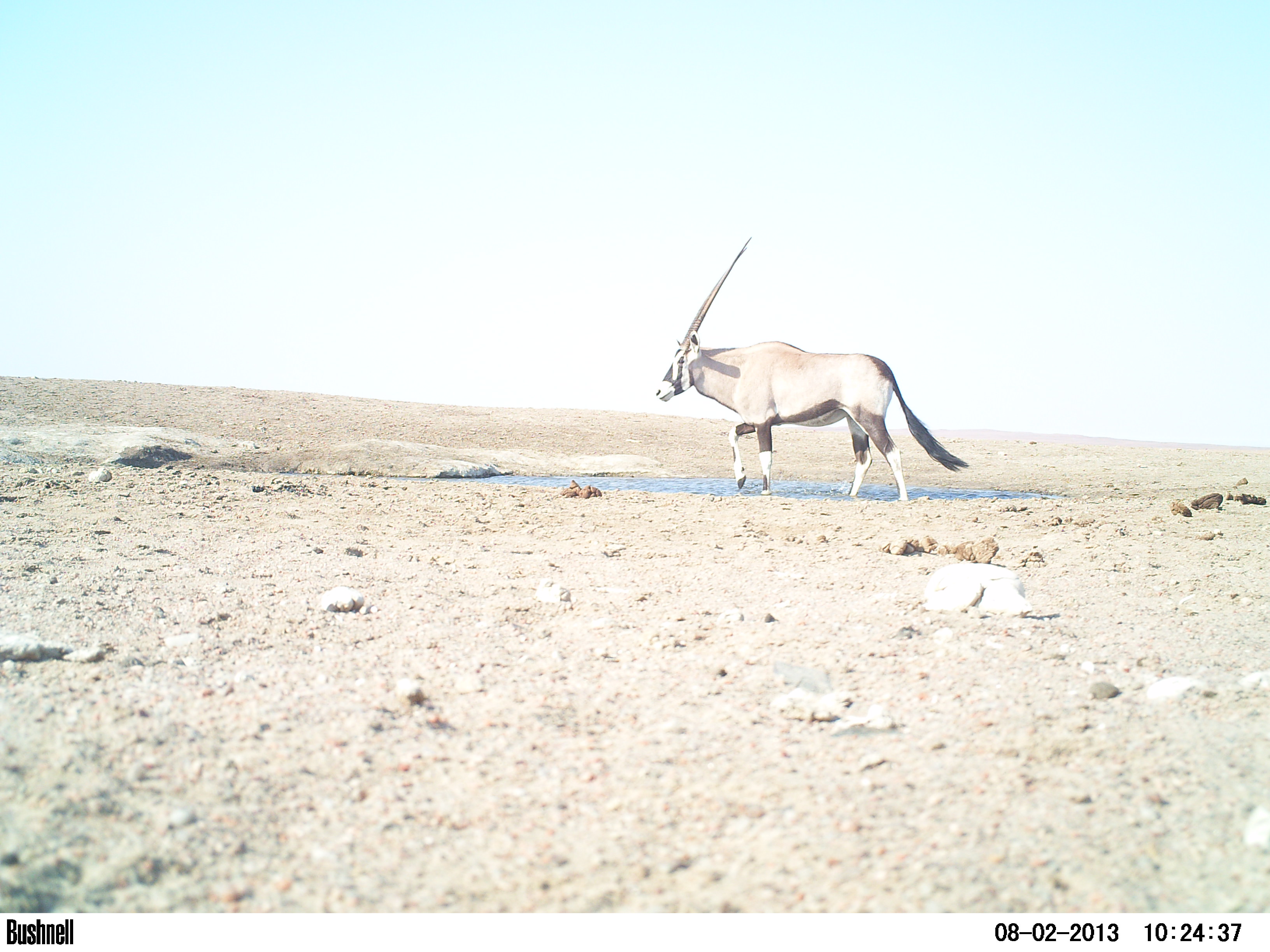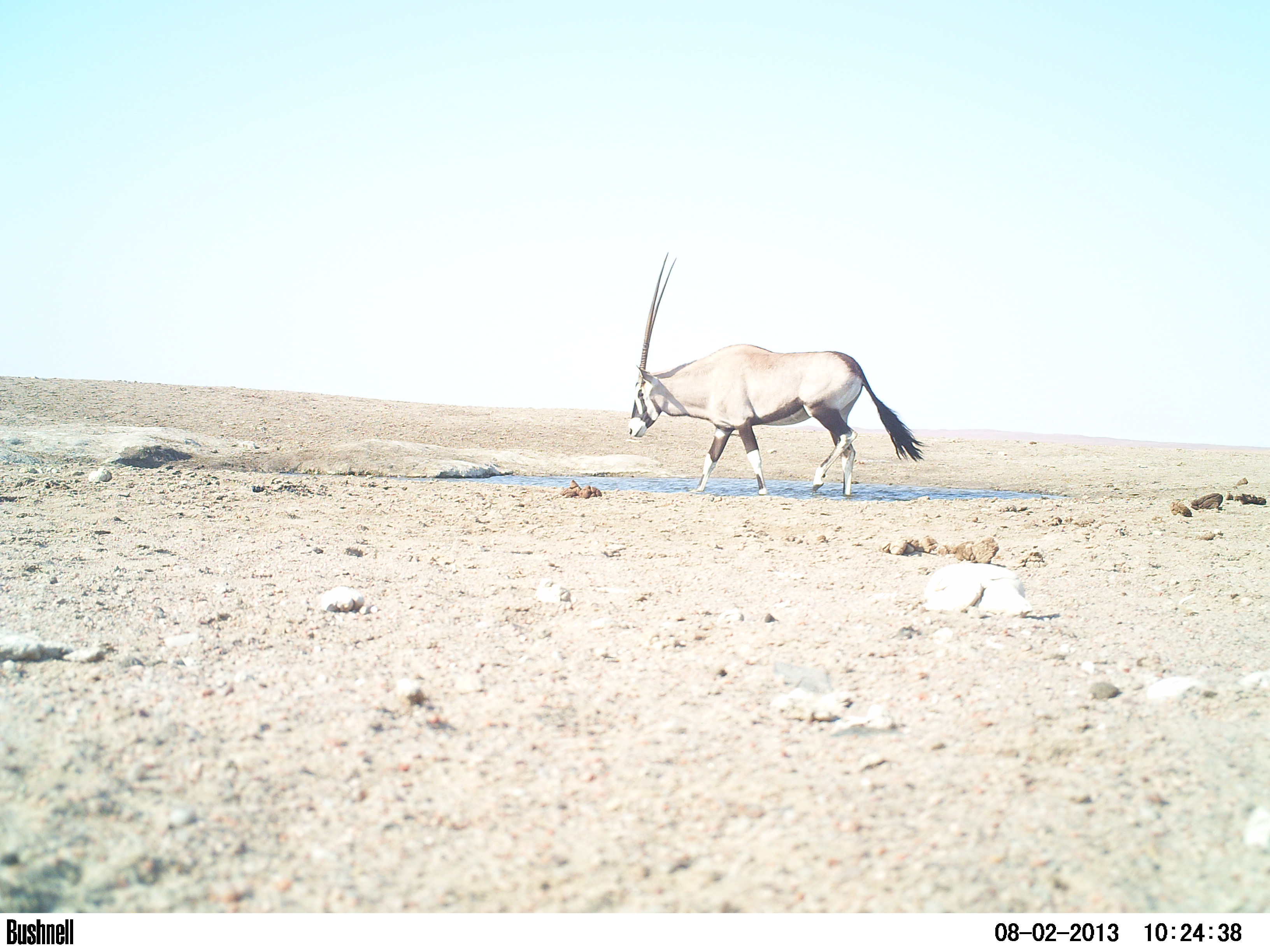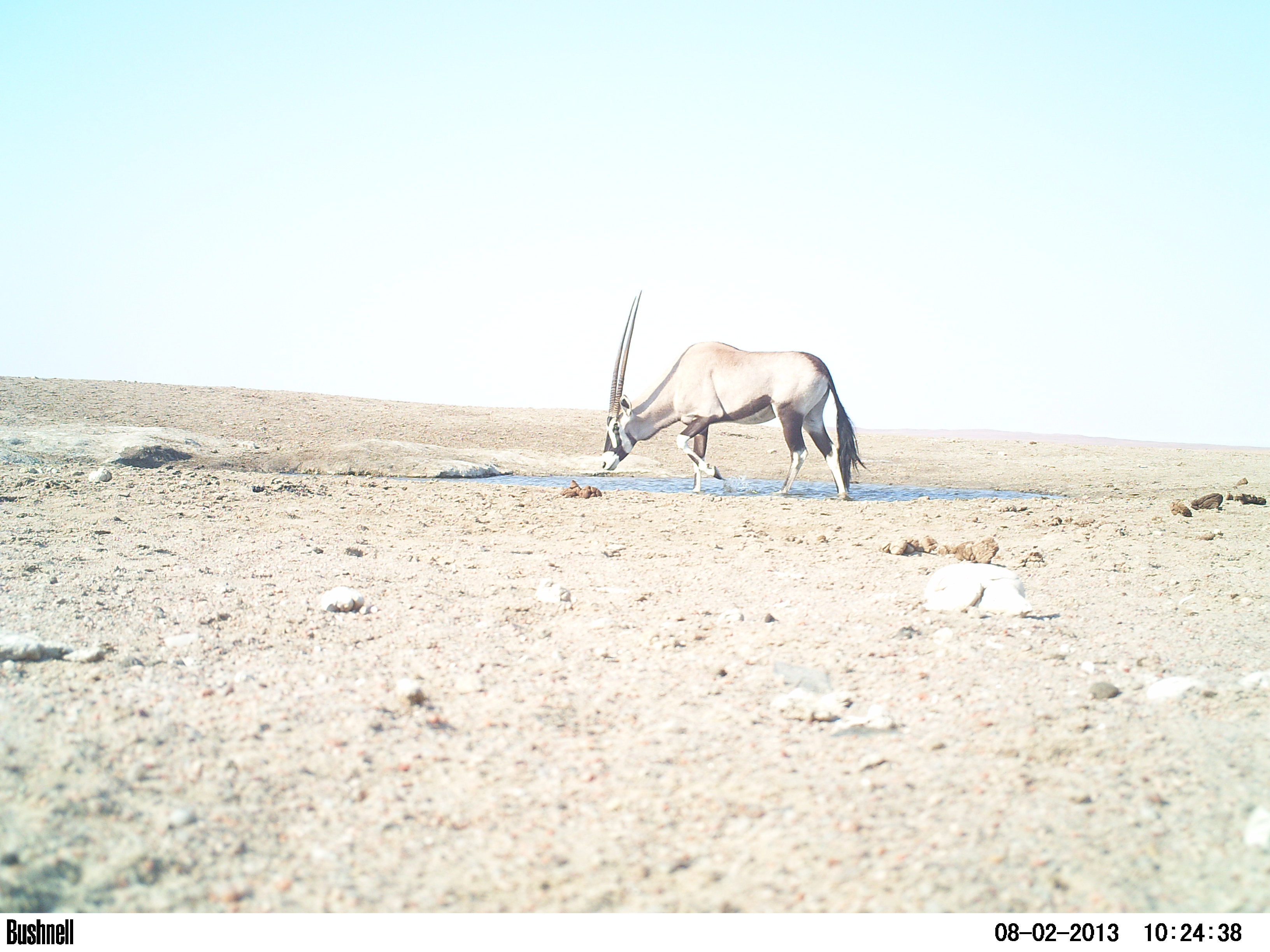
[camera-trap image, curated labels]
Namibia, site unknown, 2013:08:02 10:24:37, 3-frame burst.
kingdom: Animalia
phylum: Chordata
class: Mammalia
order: Artiodactyla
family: Bovidae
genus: Oryx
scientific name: Oryx gazella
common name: gemsbok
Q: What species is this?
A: Oryx gazella (gemsbok).